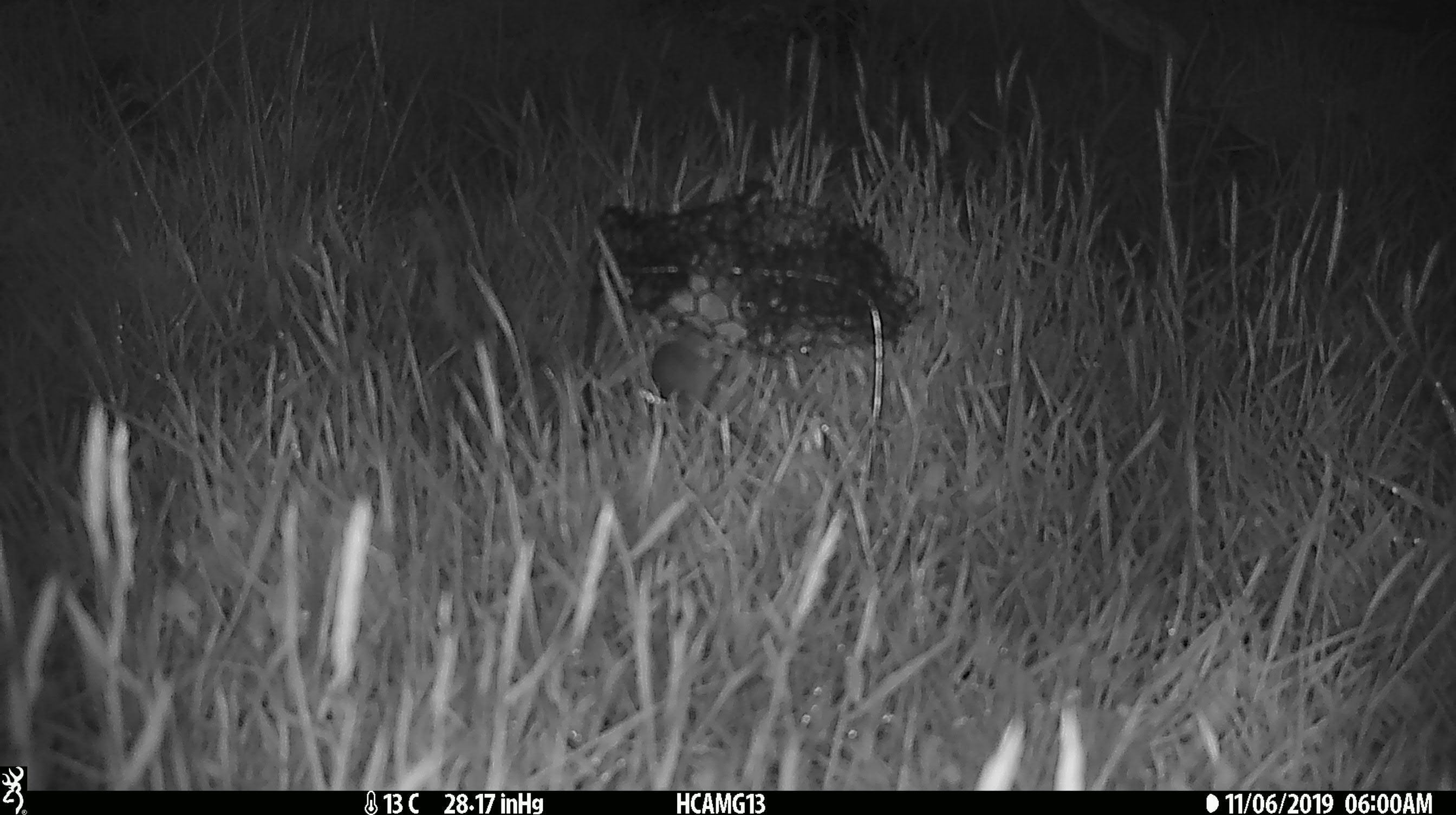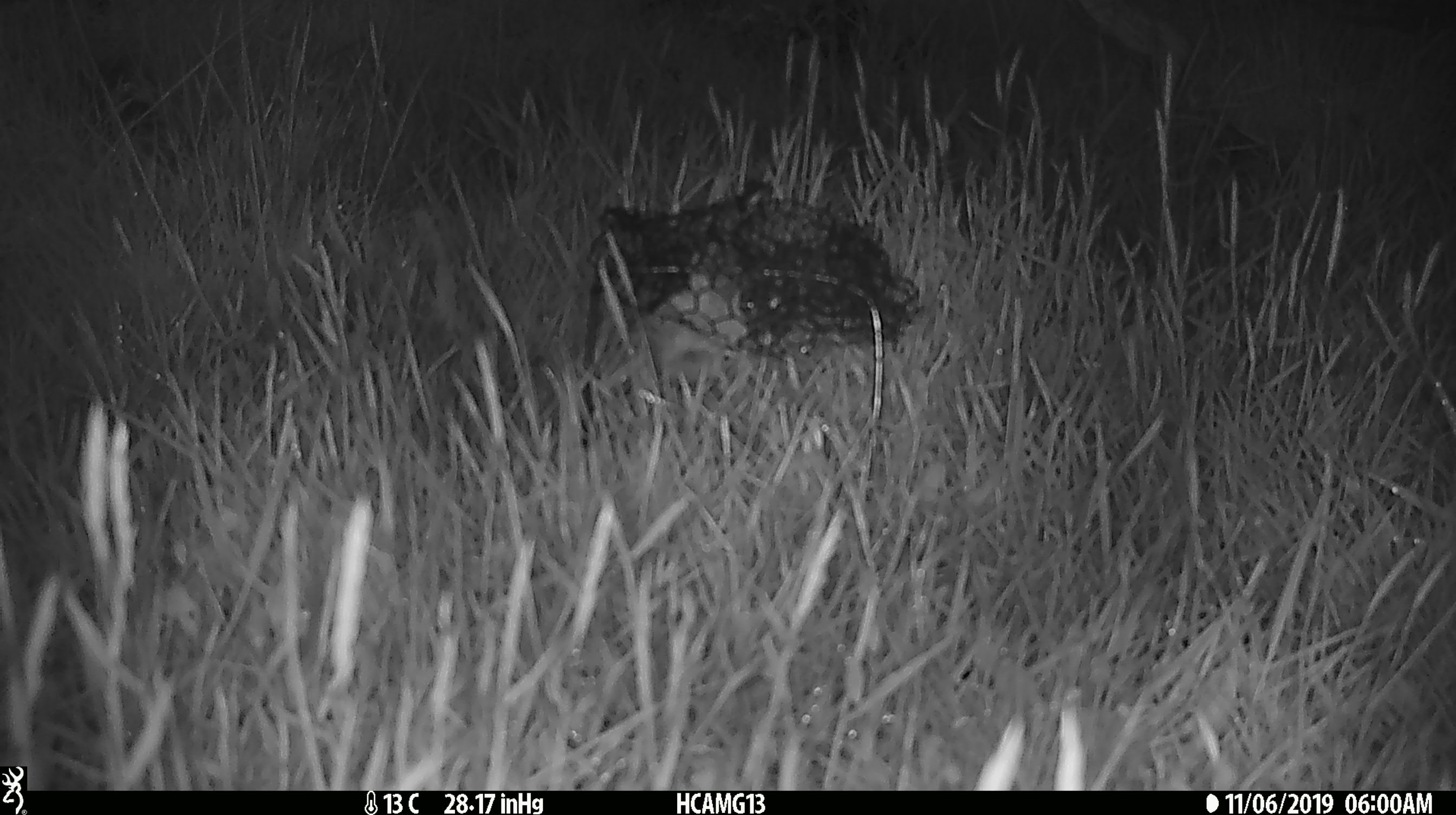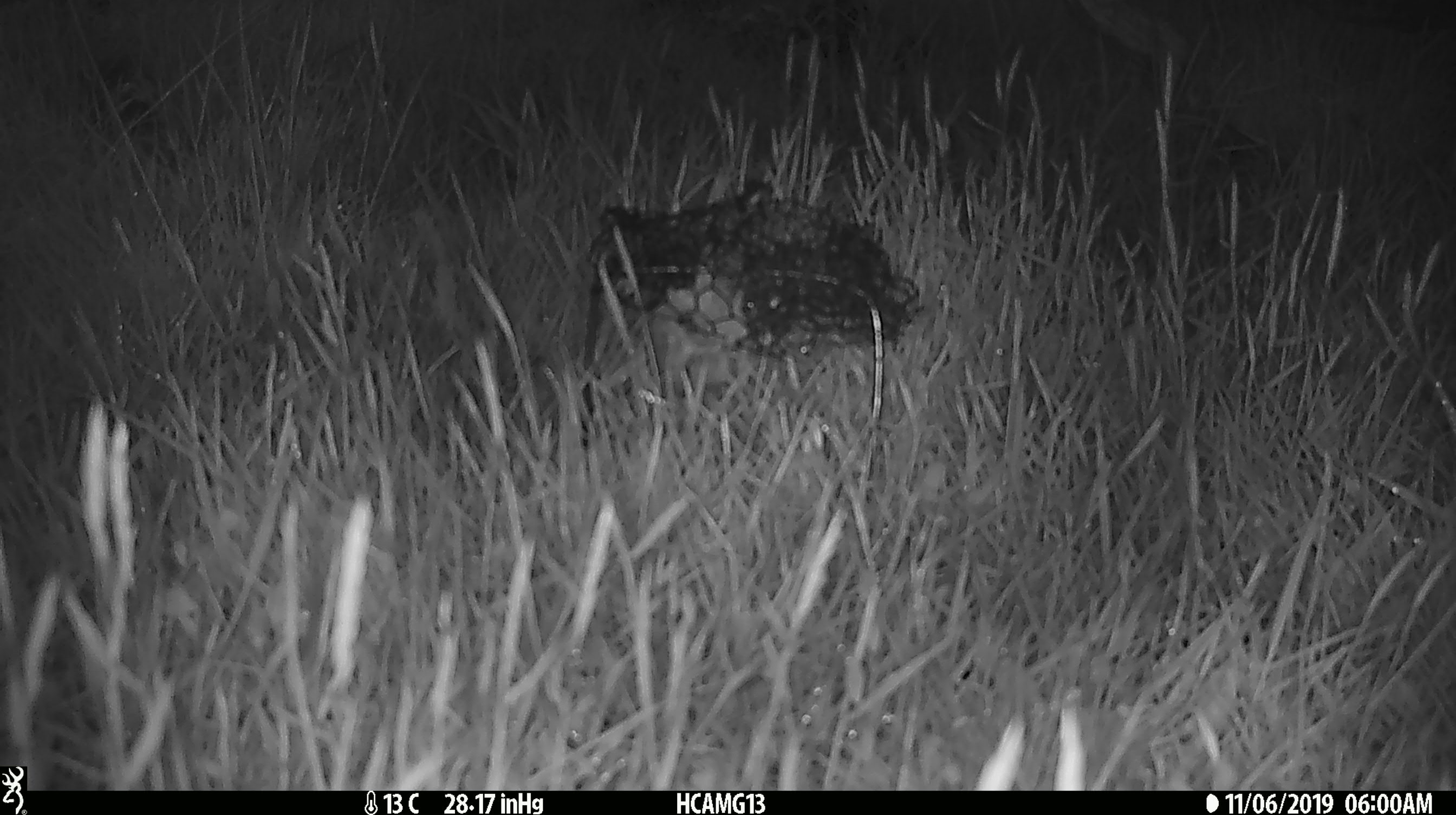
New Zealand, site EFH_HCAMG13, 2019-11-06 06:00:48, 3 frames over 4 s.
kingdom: Animalia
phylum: Chordata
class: Mammalia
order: Rodentia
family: Muridae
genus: Mus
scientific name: Mus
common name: mouse